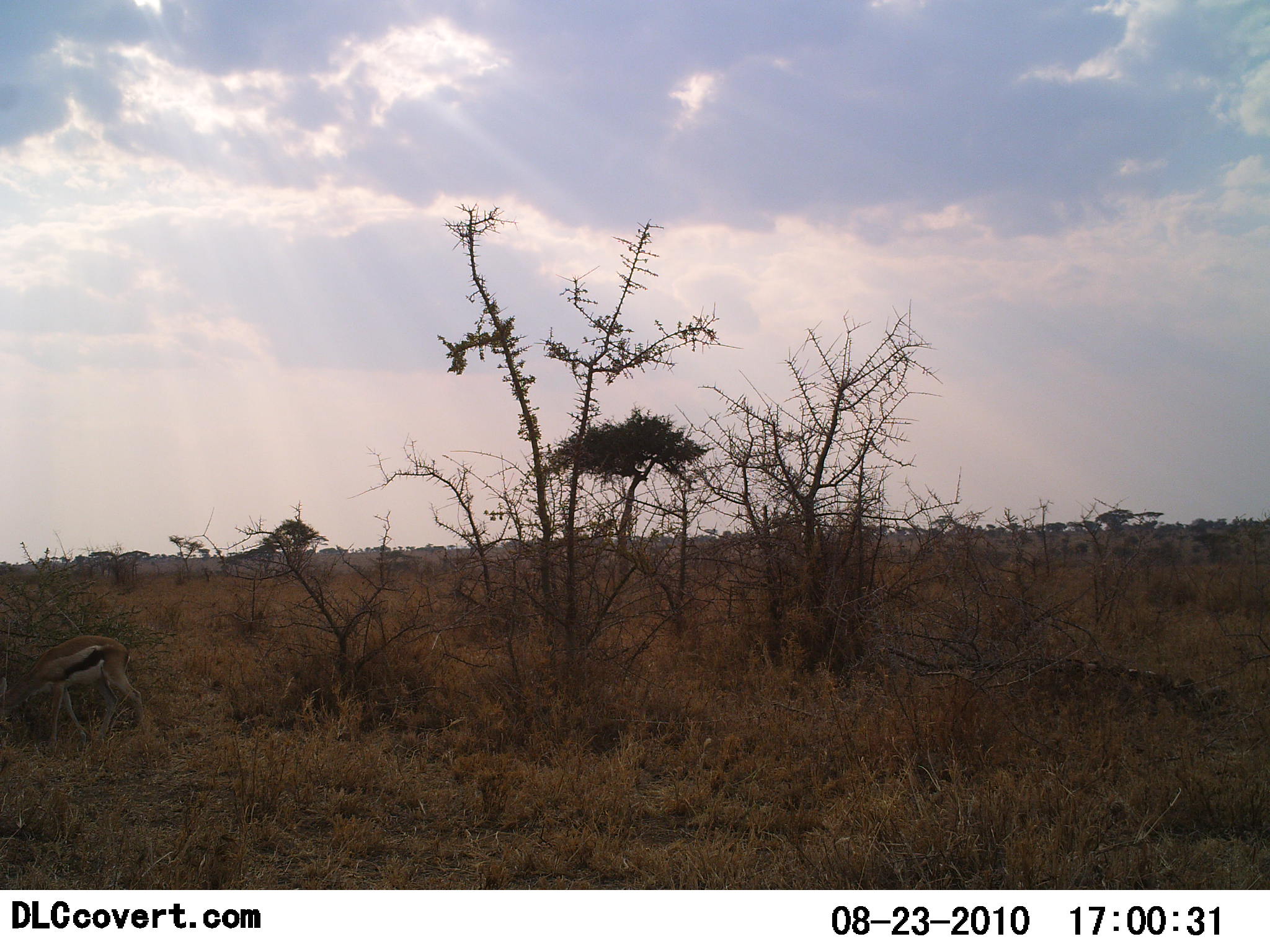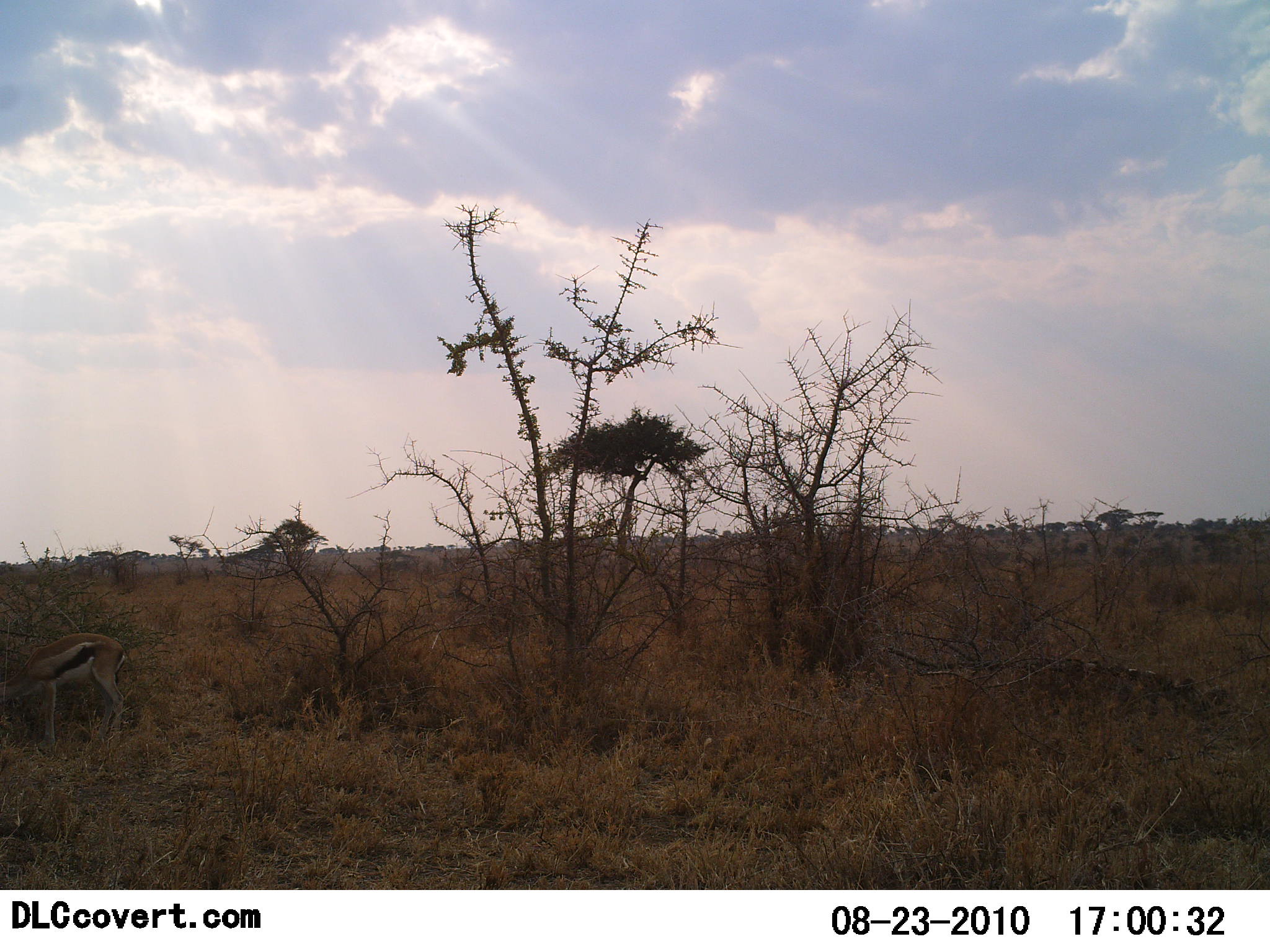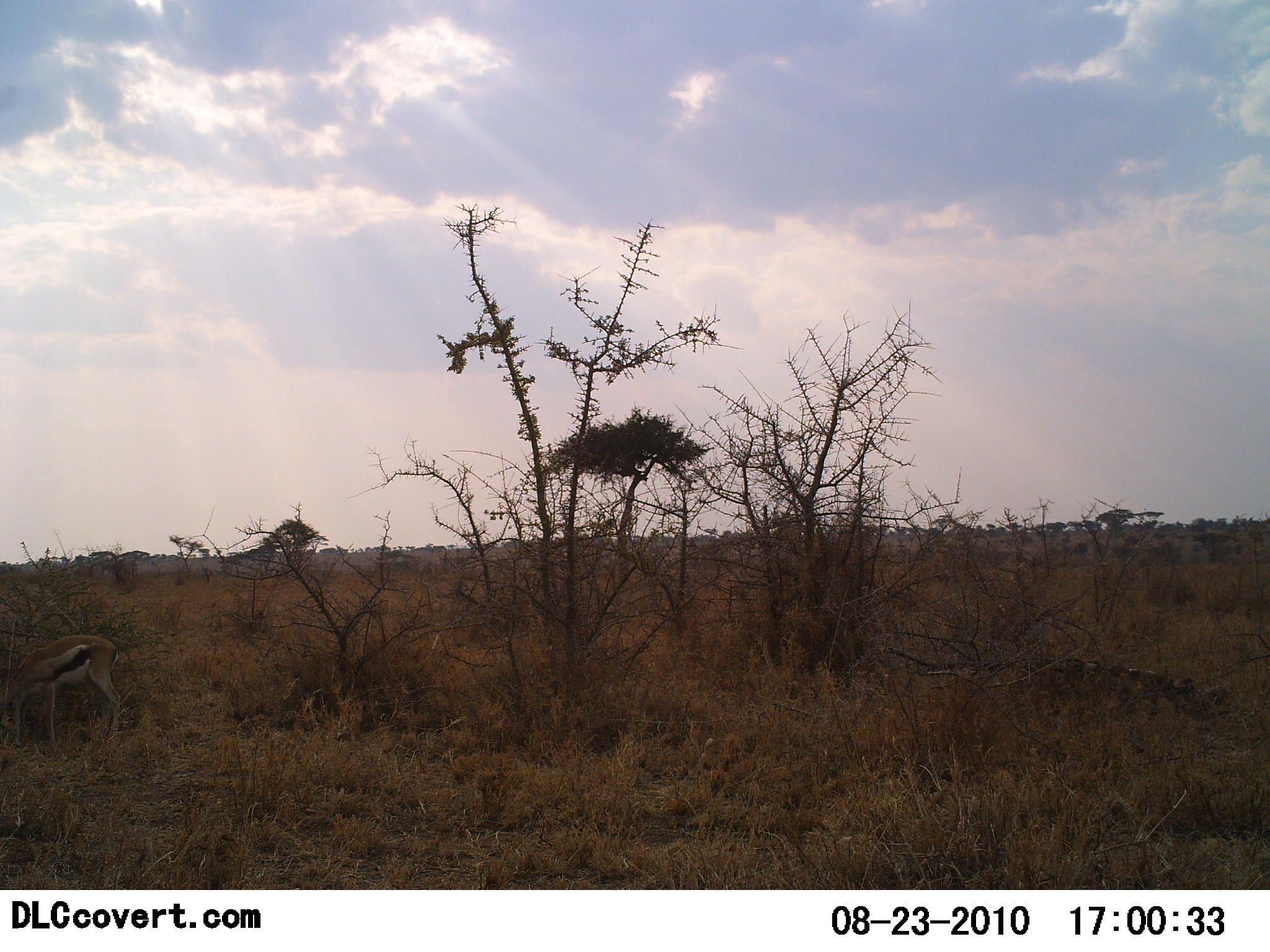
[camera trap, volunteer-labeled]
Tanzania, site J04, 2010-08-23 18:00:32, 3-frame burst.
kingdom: Animalia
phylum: Chordata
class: Mammalia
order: Artiodactyla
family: Bovidae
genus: Eudorcas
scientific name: Eudorcas thomsonii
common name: thomson's gazelle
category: gazellethomsons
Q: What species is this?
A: Gazellethomsons (thomson's gazelle) (Eudorcas thomsonii).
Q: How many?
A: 1.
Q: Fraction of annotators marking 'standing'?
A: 27%.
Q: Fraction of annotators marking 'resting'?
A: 0%.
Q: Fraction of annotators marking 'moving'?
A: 27%.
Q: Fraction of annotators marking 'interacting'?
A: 0%.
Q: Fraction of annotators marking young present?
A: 0%.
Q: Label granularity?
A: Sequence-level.